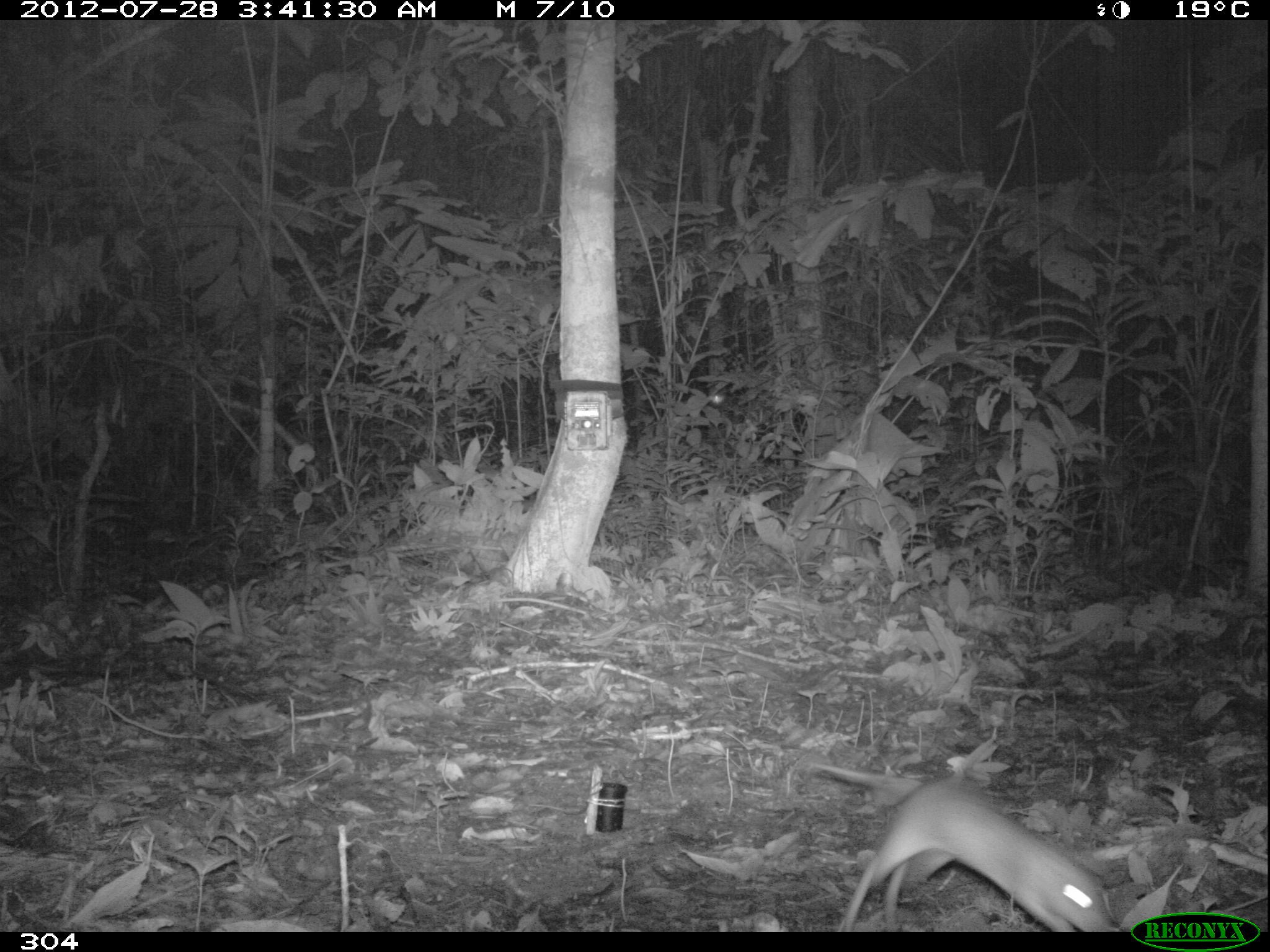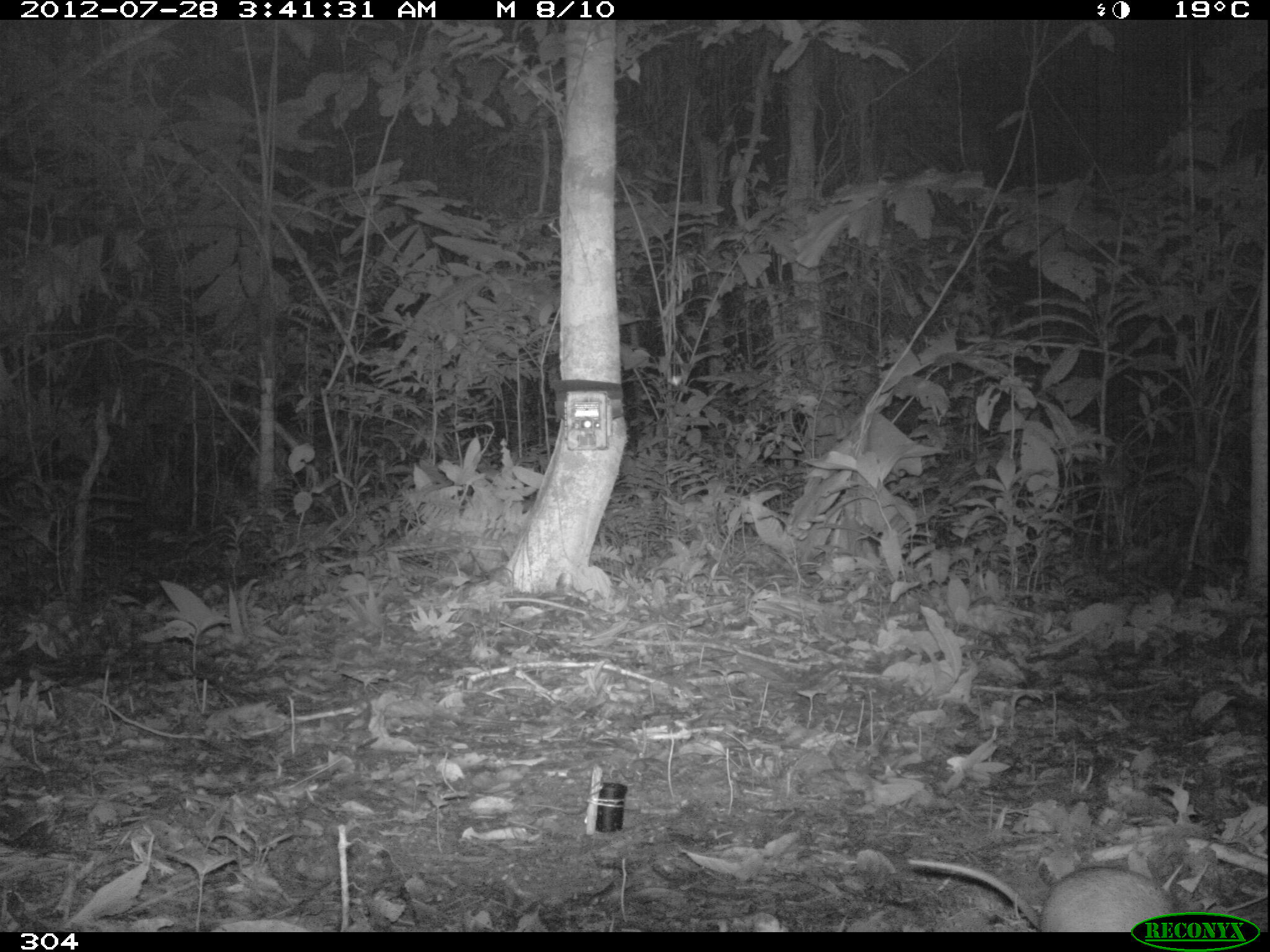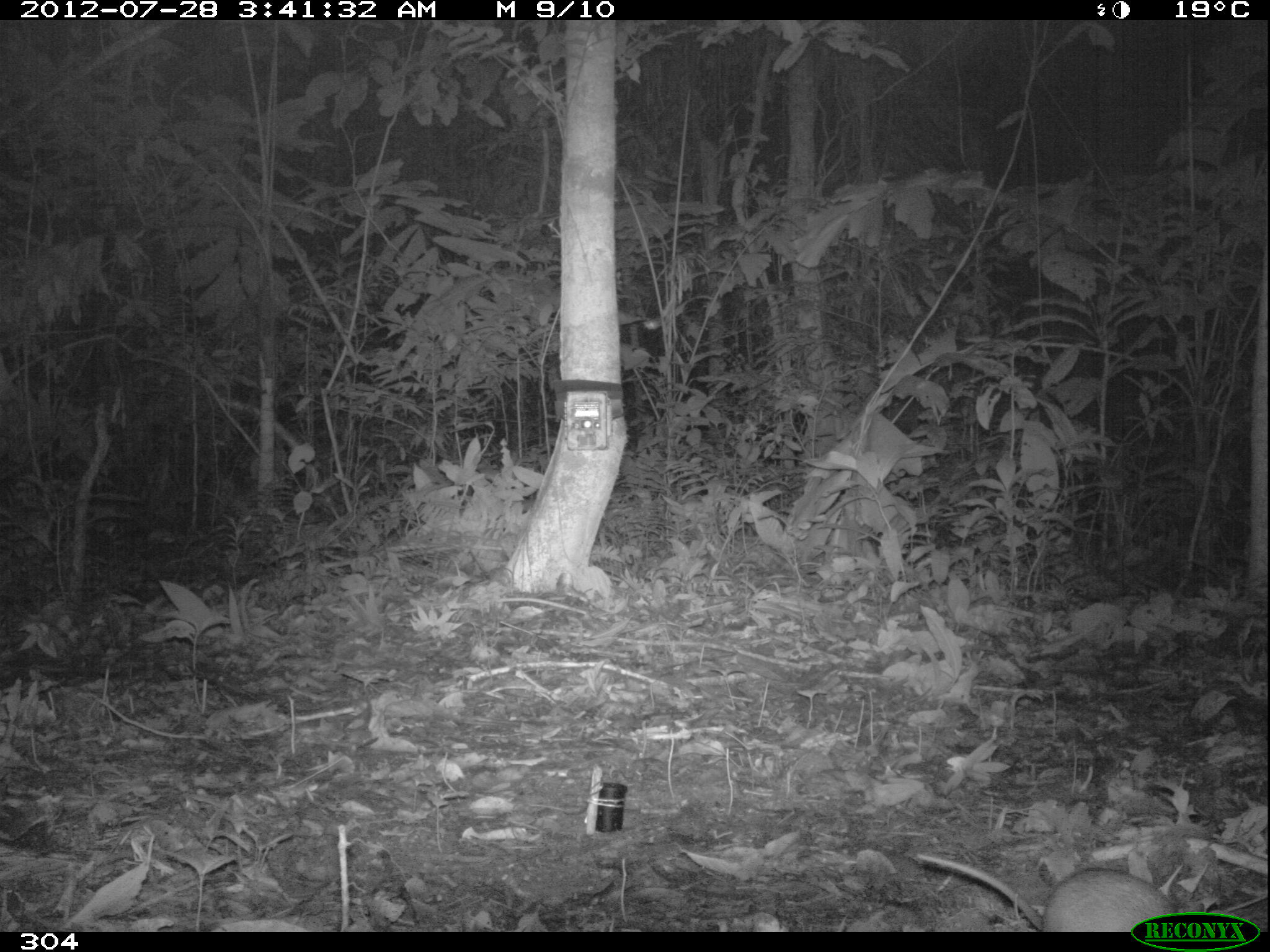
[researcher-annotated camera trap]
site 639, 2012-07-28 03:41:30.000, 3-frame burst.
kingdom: Animalia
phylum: Chordata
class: Mammalia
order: Rodentia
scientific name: Rodentia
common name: rodents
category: unknown rodent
Unknown rodent (rodents) (Rodentia).